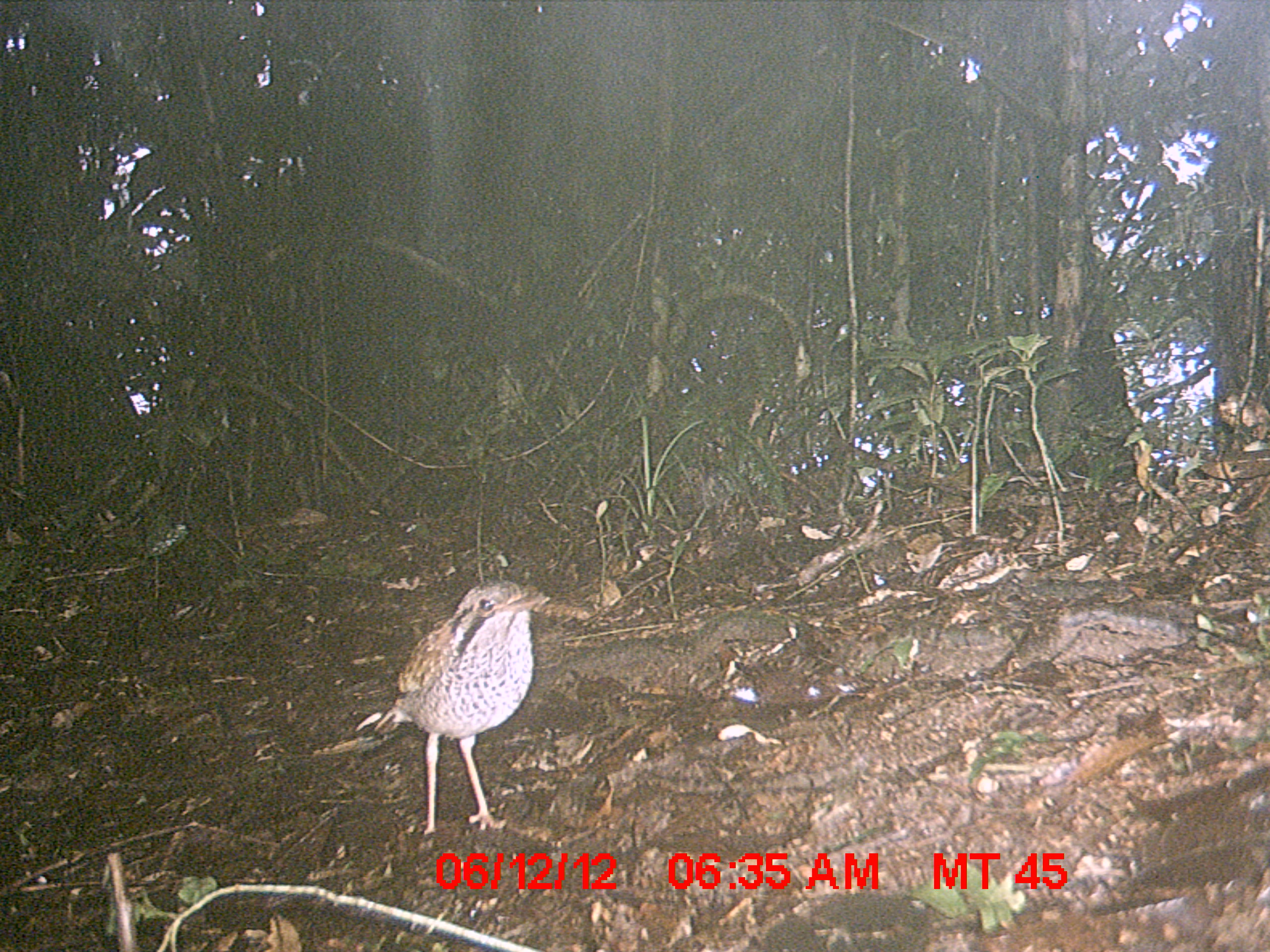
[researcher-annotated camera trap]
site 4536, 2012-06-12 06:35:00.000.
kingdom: Animalia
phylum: Chordata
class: Aves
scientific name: Aves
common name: bird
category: unknown bird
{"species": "unknown bird (bird) (Aves)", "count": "2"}